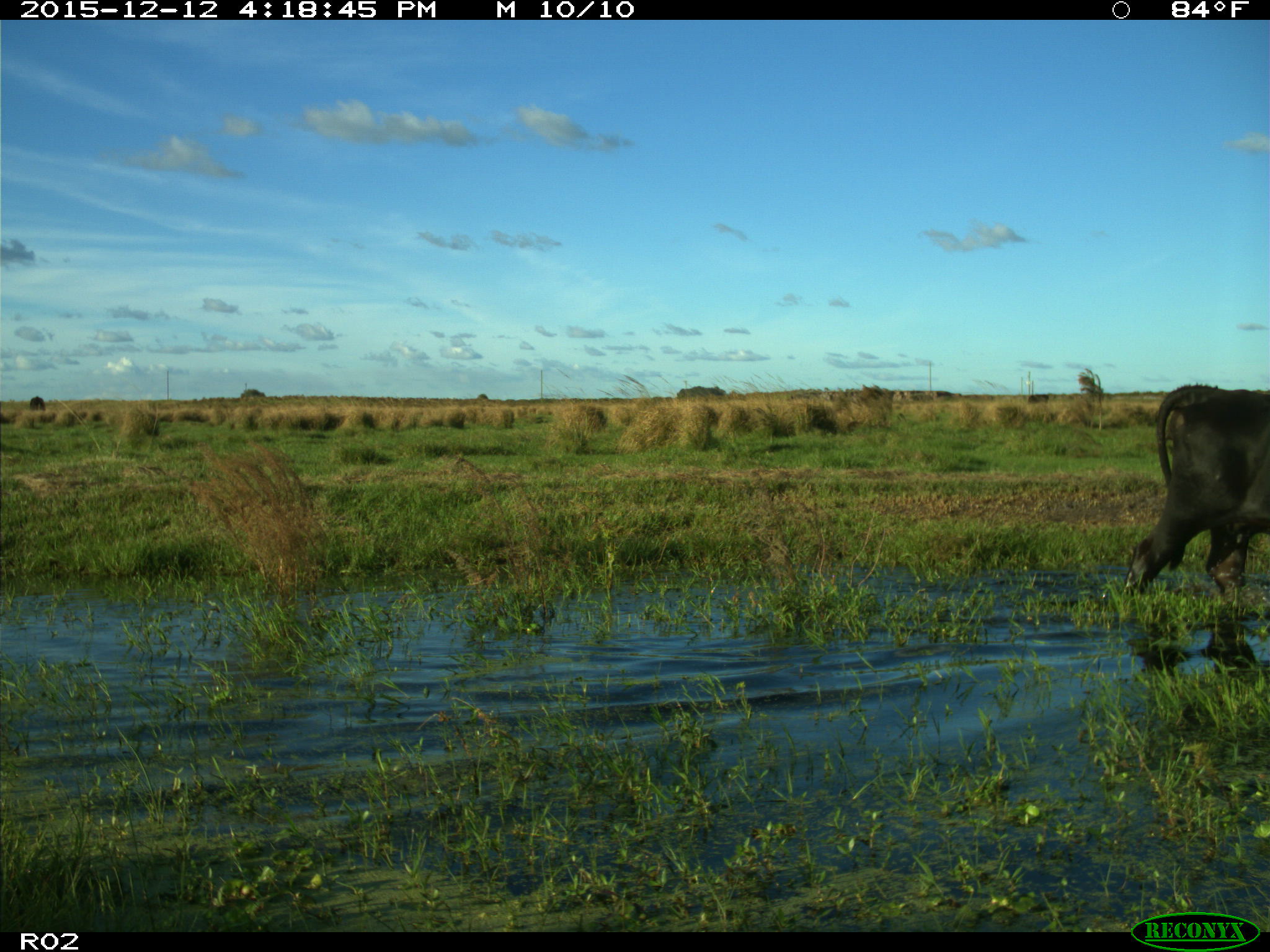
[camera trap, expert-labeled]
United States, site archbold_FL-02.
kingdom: Animalia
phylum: Chordata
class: Mammalia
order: Artiodactyla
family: Bovidae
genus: Bos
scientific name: Bos taurus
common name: domestic cow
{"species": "Bos taurus (domestic cow)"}